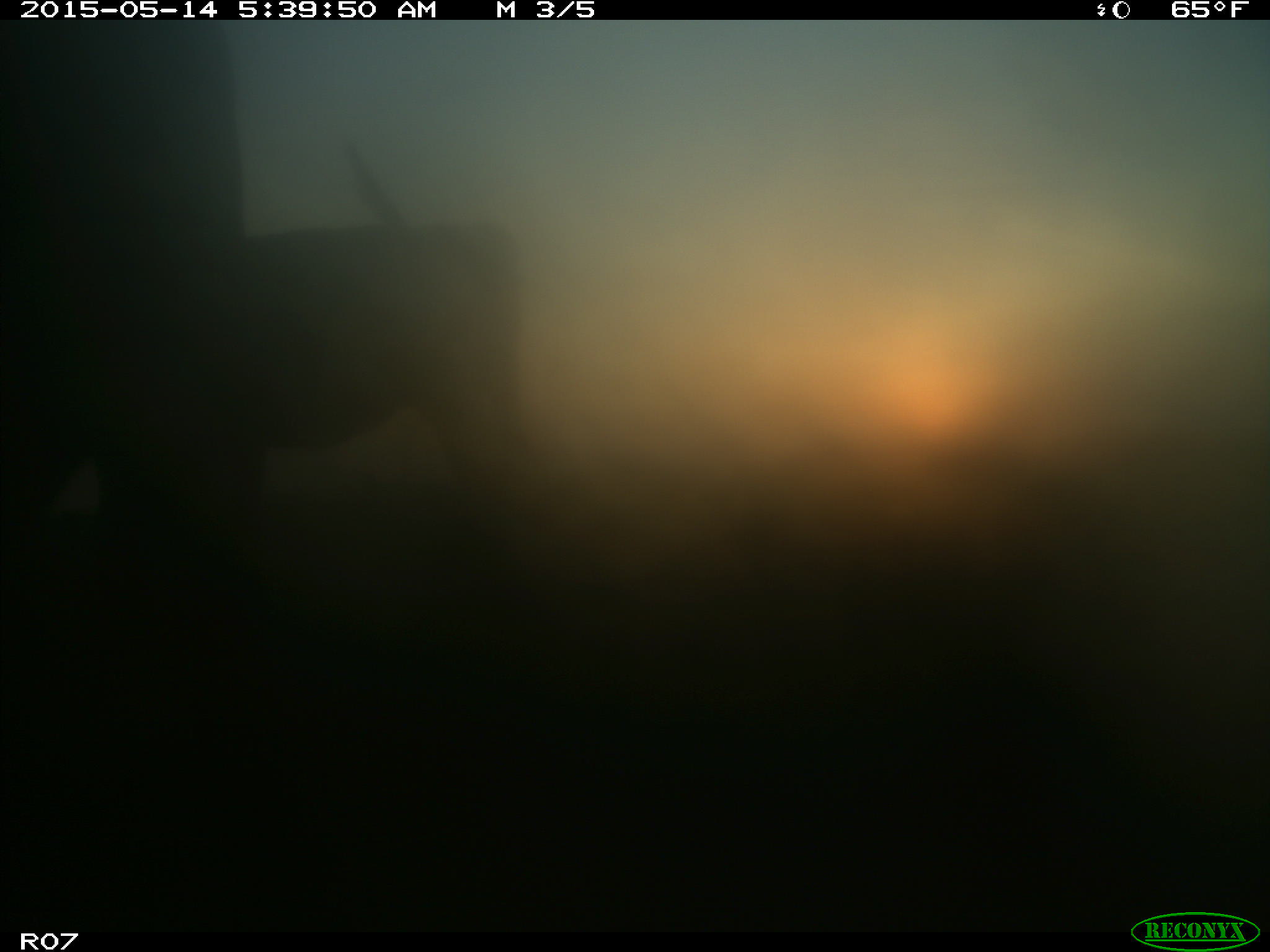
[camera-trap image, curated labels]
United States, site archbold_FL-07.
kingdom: Animalia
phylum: Chordata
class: Mammalia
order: Artiodactyla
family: Bovidae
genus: Bos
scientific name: Bos taurus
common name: domestic cow